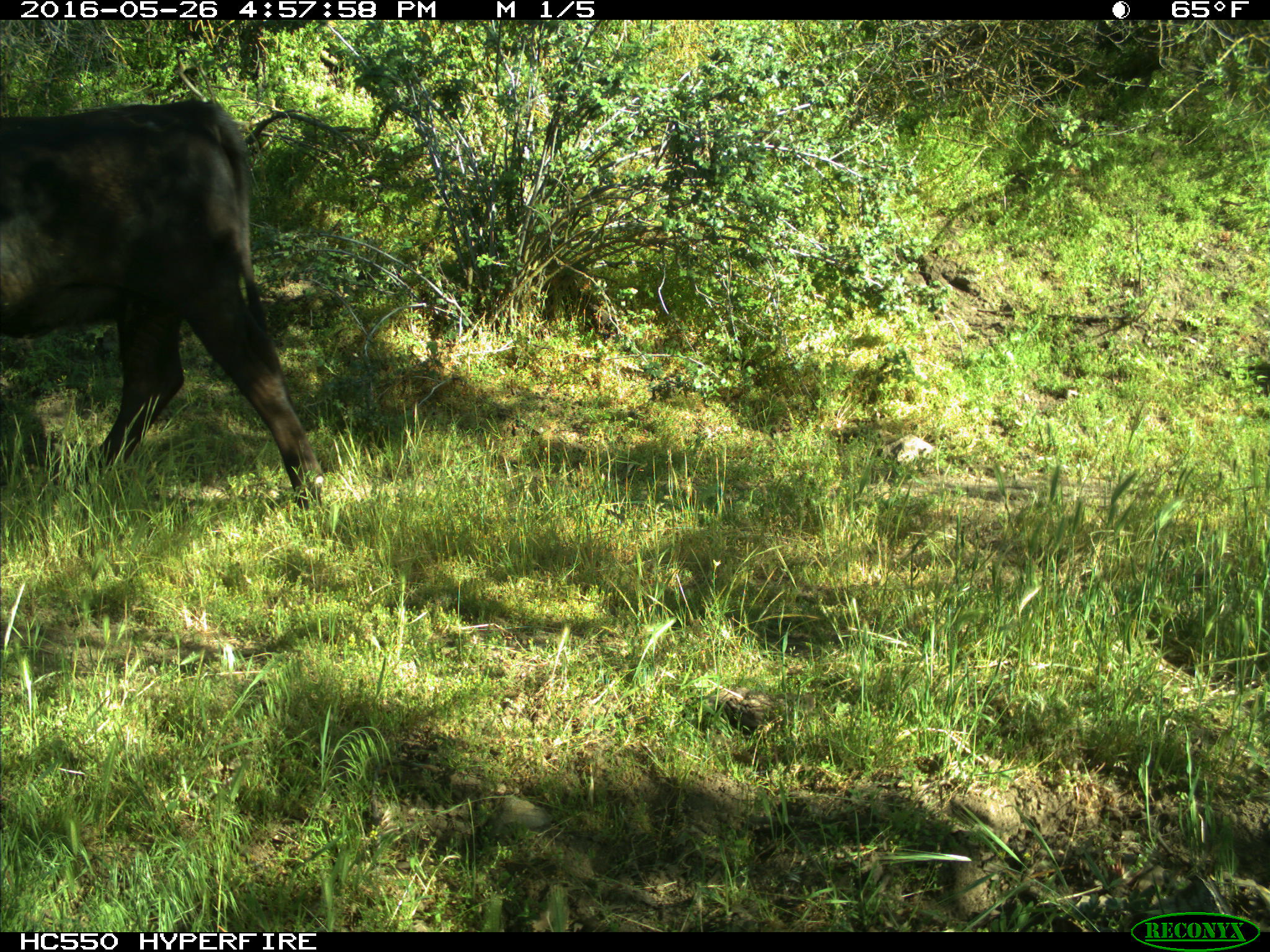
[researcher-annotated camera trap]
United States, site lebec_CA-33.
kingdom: Animalia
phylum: Chordata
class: Mammalia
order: Artiodactyla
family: Bovidae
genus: Bos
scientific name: Bos taurus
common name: domestic cow